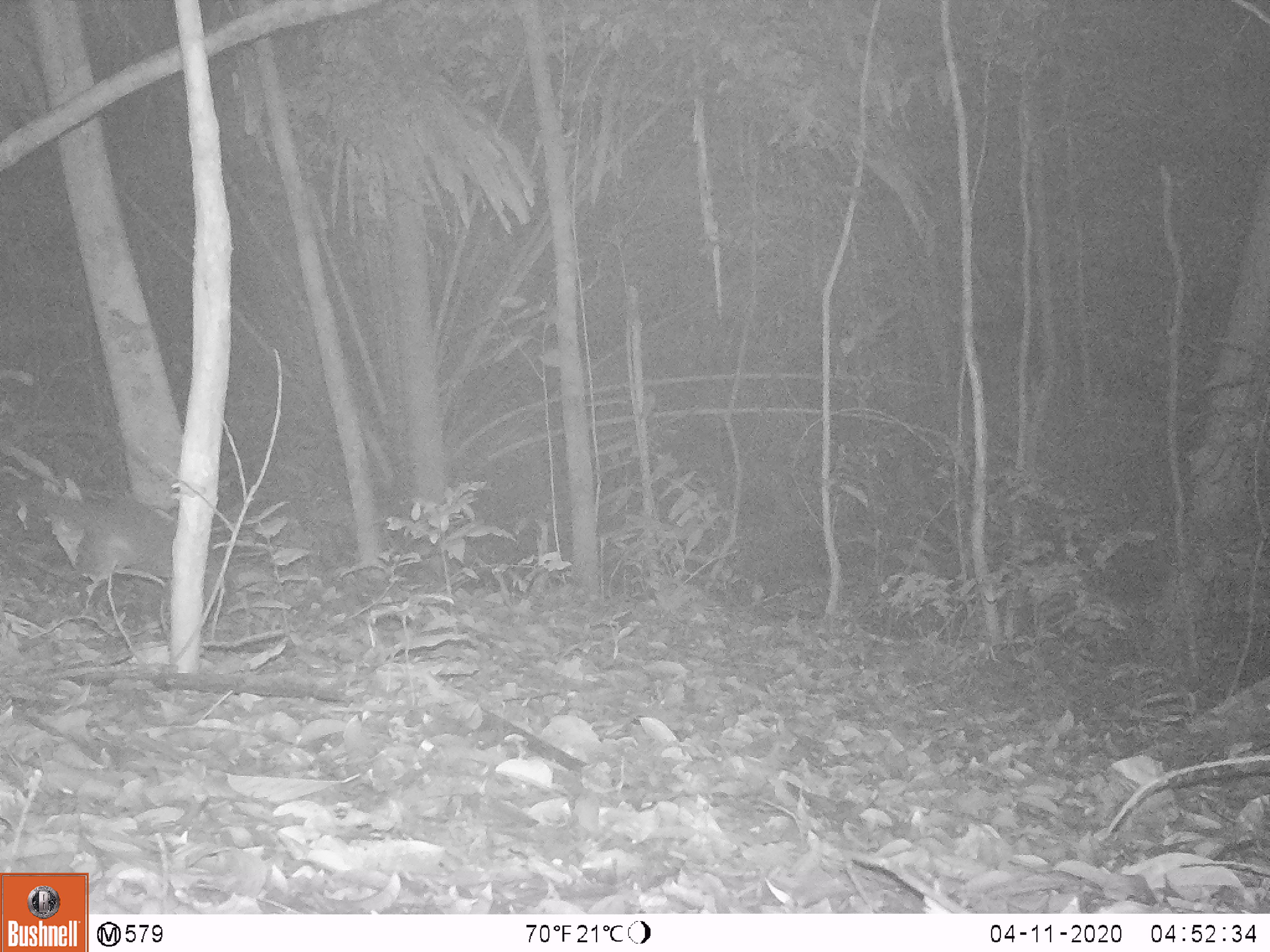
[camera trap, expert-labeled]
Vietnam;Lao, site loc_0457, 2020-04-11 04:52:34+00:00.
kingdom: Animalia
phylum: Chordata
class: Mammalia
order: Carnivora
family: Viverridae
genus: Paguma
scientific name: Paguma larvata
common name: masked palm civet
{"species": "masked palm civet (Paguma larvata)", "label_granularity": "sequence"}